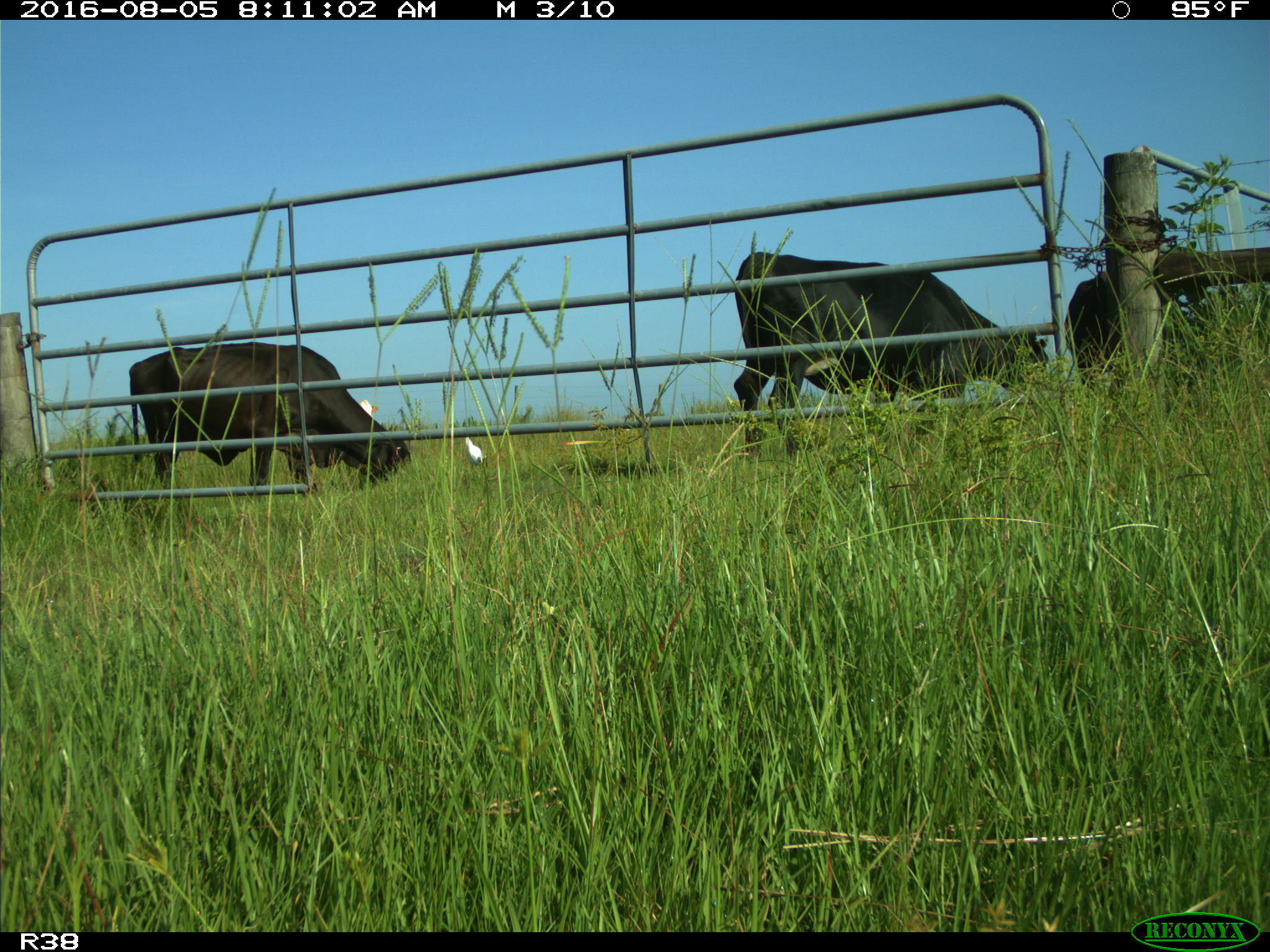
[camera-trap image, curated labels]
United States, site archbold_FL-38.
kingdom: Animalia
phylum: Chordata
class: Mammalia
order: Artiodactyla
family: Bovidae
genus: Bos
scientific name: Bos taurus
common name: domestic cow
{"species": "Bos taurus (domestic cow)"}